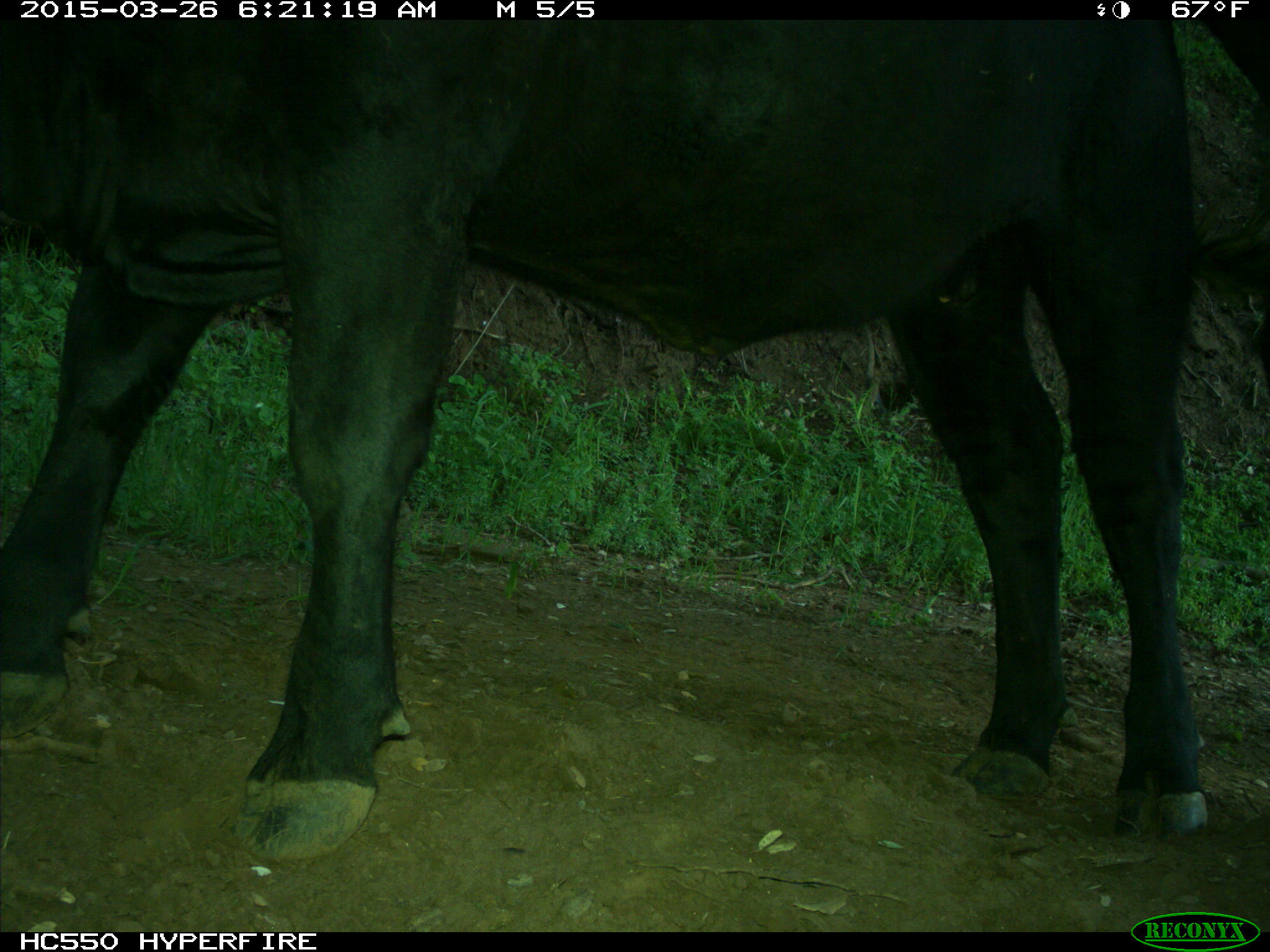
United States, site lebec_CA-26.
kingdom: Animalia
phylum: Chordata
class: Mammalia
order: Artiodactyla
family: Bovidae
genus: Bos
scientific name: Bos taurus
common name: domestic cow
Bos taurus (domestic cow).